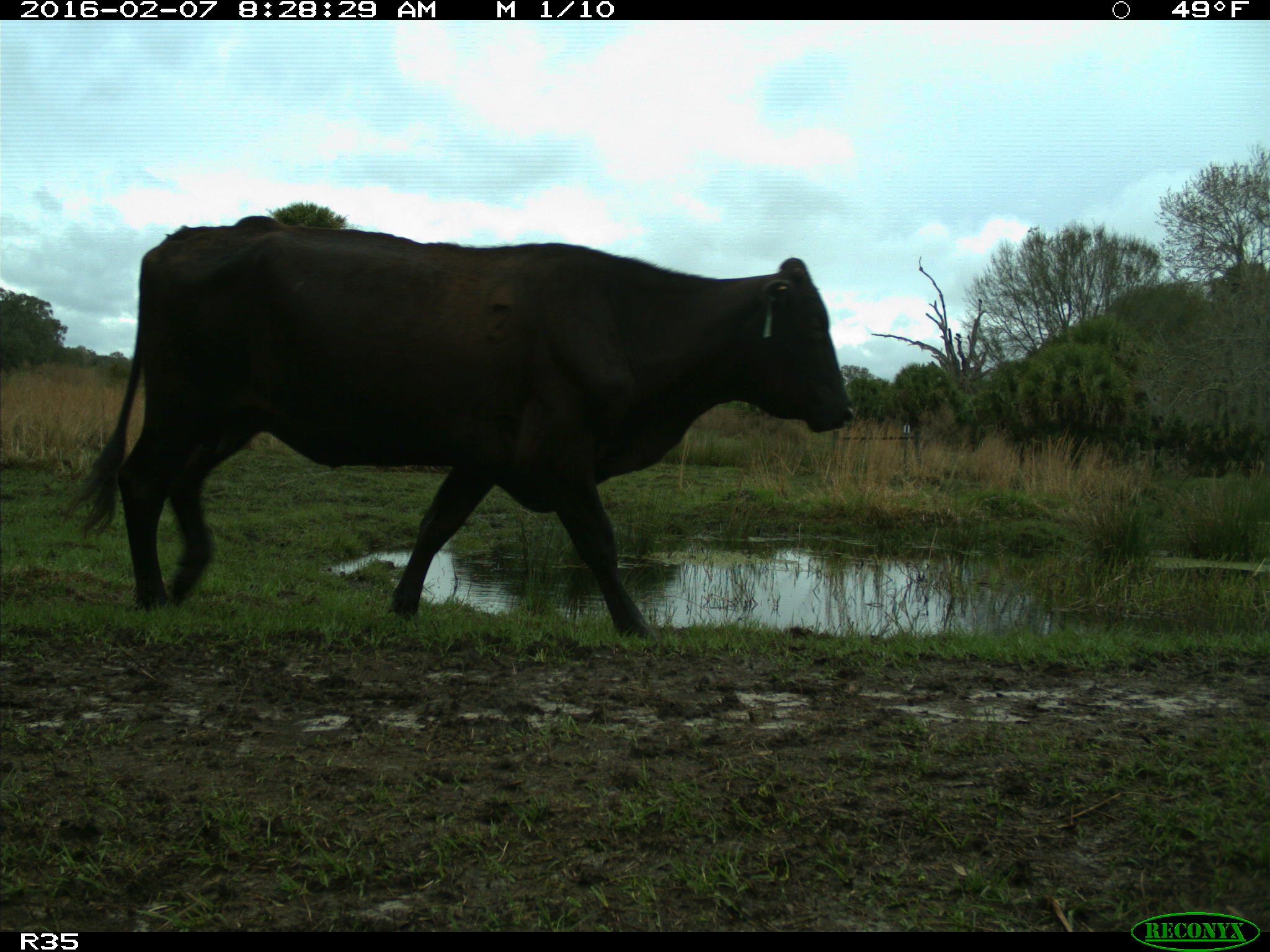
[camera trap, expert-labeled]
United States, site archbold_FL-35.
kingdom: Animalia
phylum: Chordata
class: Mammalia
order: Artiodactyla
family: Bovidae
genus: Bos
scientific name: Bos taurus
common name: domestic cow